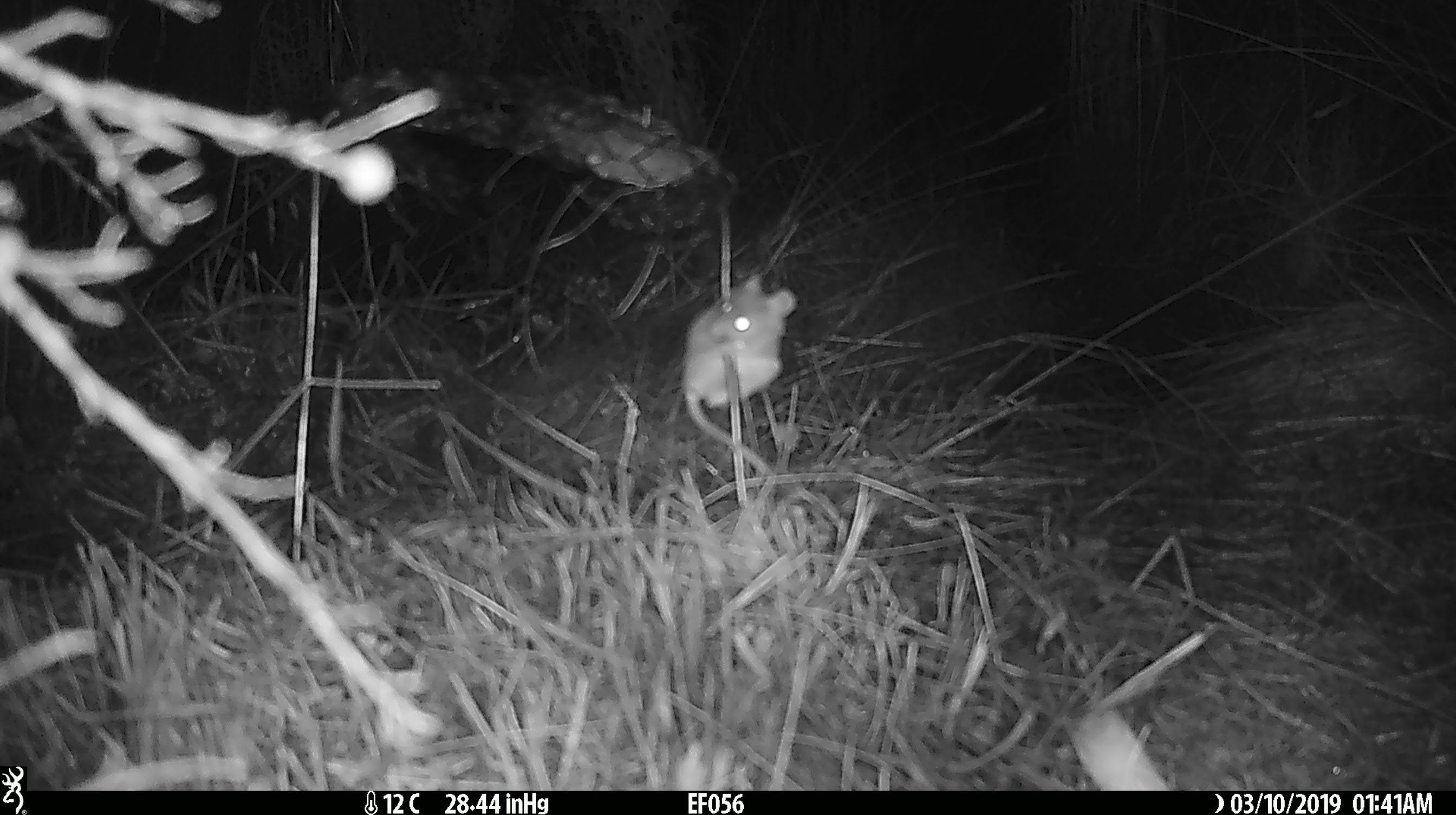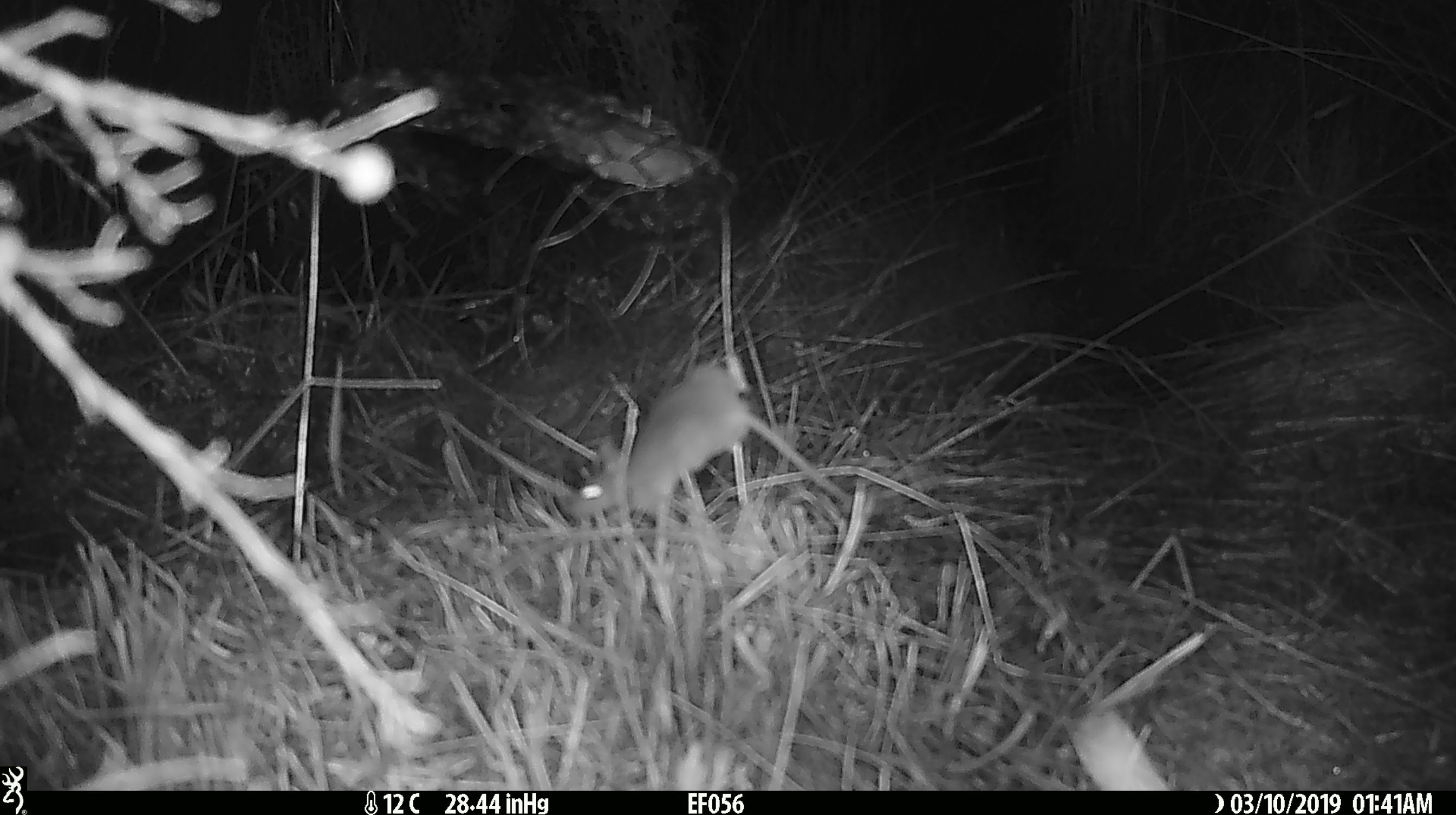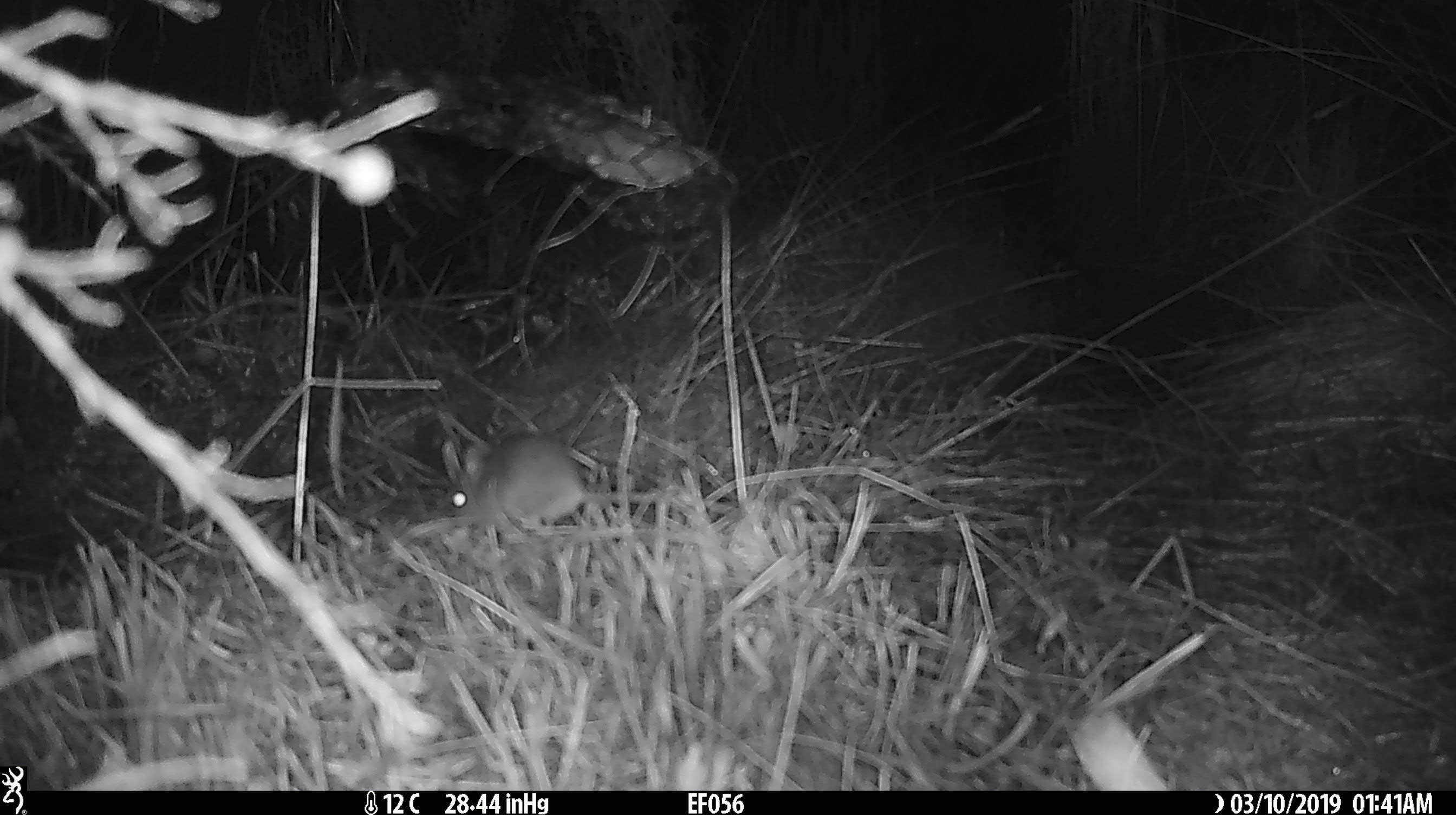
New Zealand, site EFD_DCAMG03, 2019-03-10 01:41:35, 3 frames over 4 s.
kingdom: Animalia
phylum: Chordata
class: Mammalia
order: Rodentia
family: Muridae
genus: Mus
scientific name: Mus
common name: mouse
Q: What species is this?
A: Mouse (Mus).